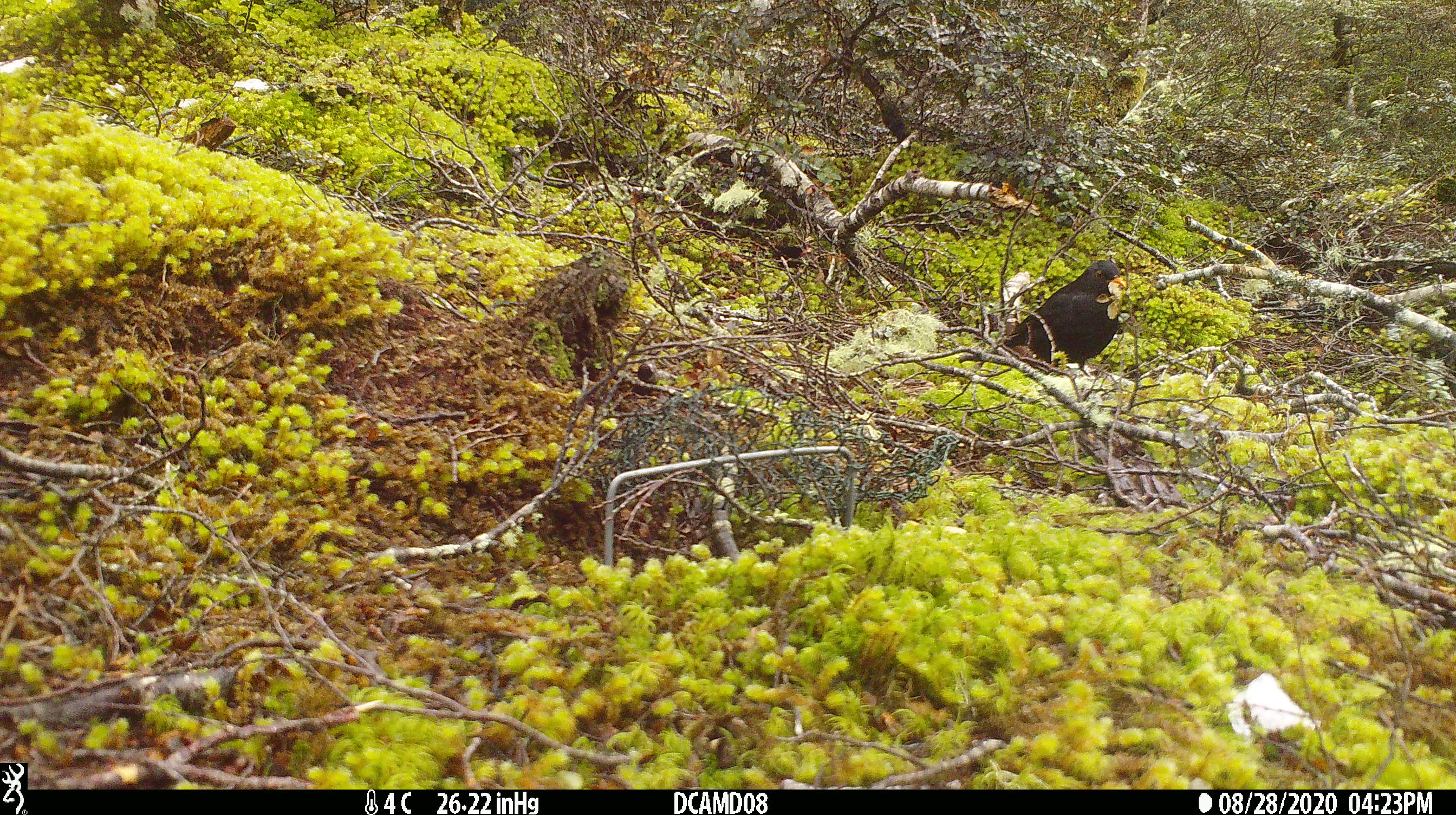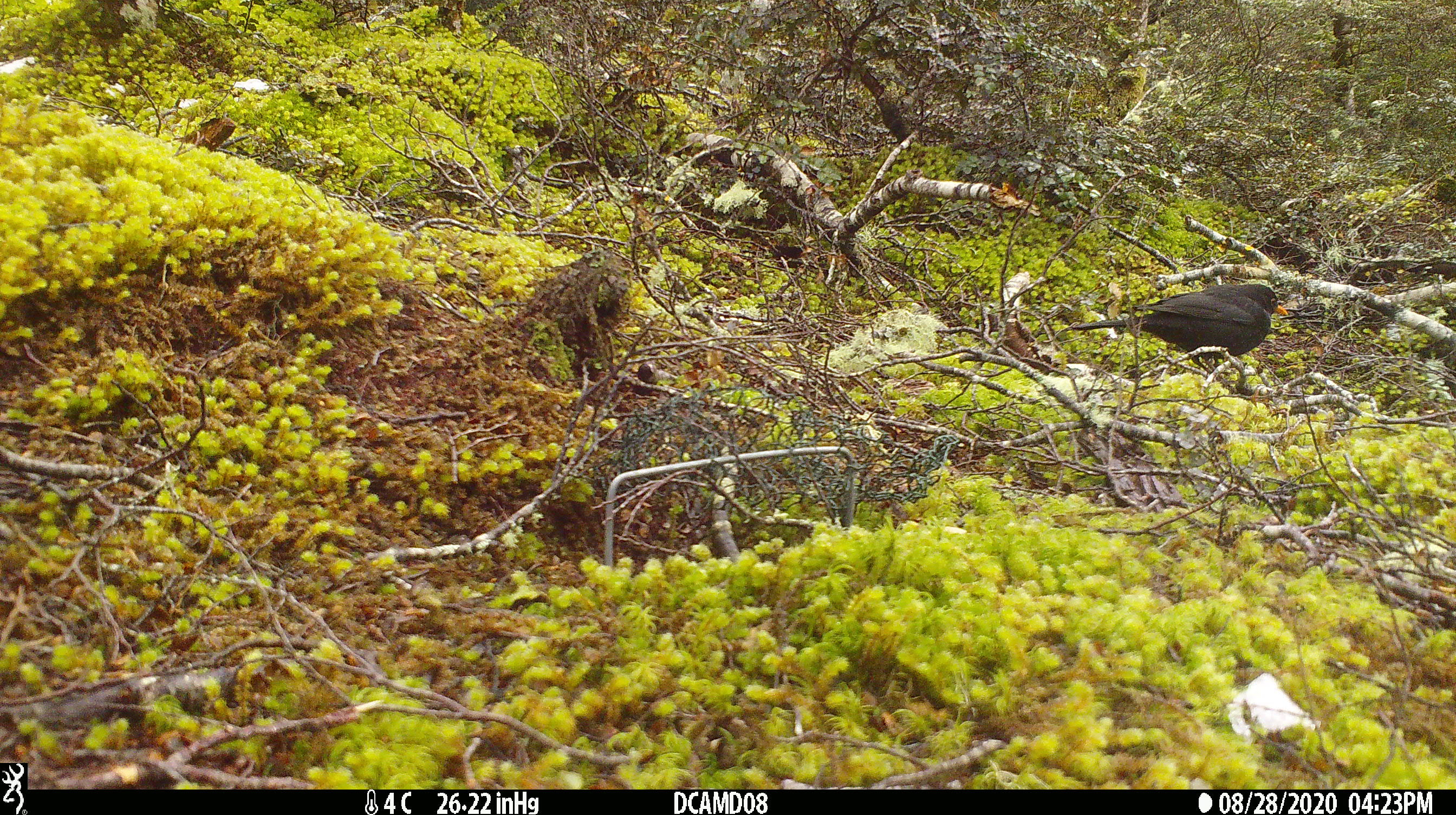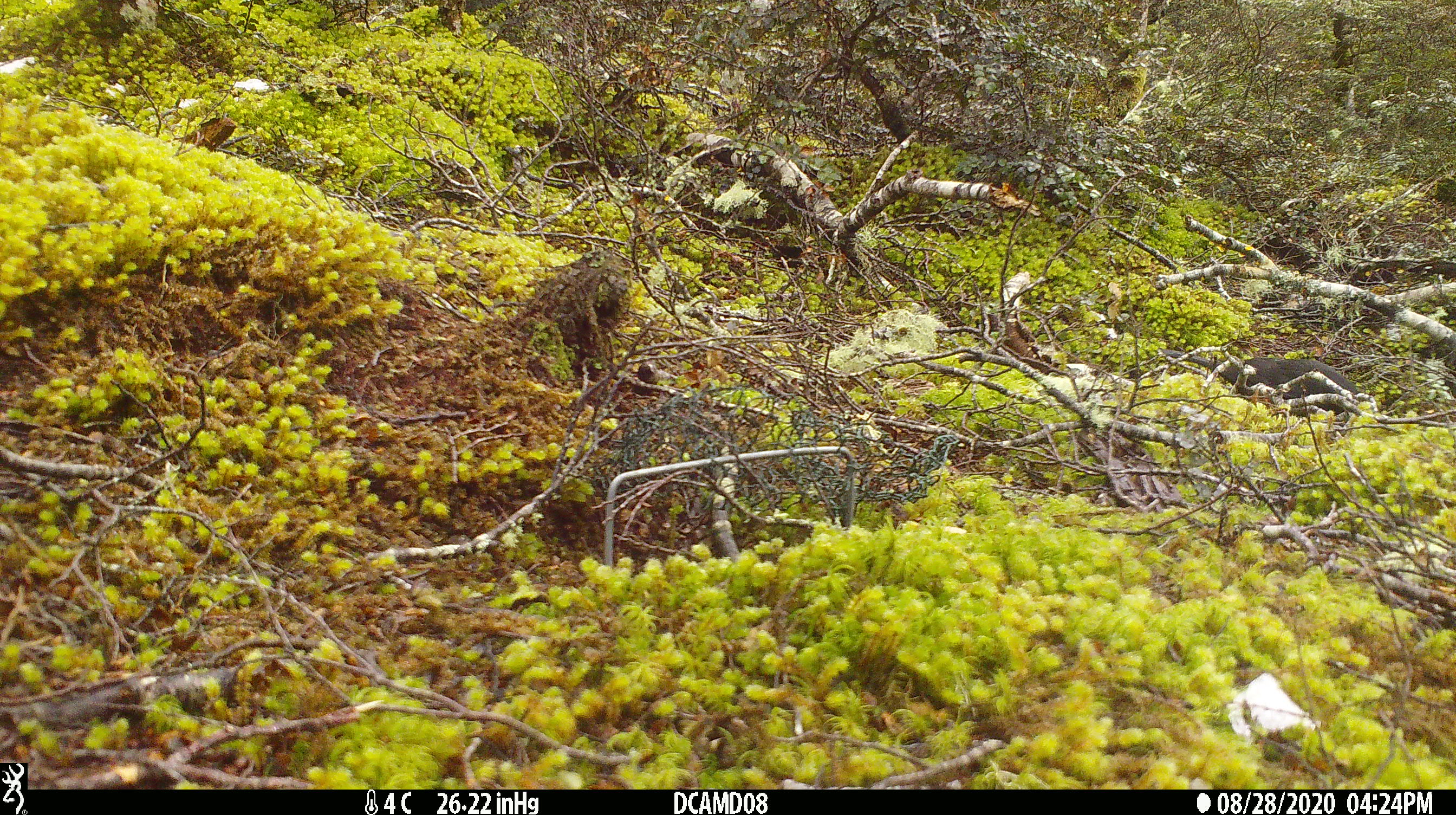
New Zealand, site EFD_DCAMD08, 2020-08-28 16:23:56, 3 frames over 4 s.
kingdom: Animalia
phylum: Chordata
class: Aves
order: Passeriformes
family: Turdidae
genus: Turdus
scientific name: Turdus merula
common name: eurasian blackbird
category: blackbird